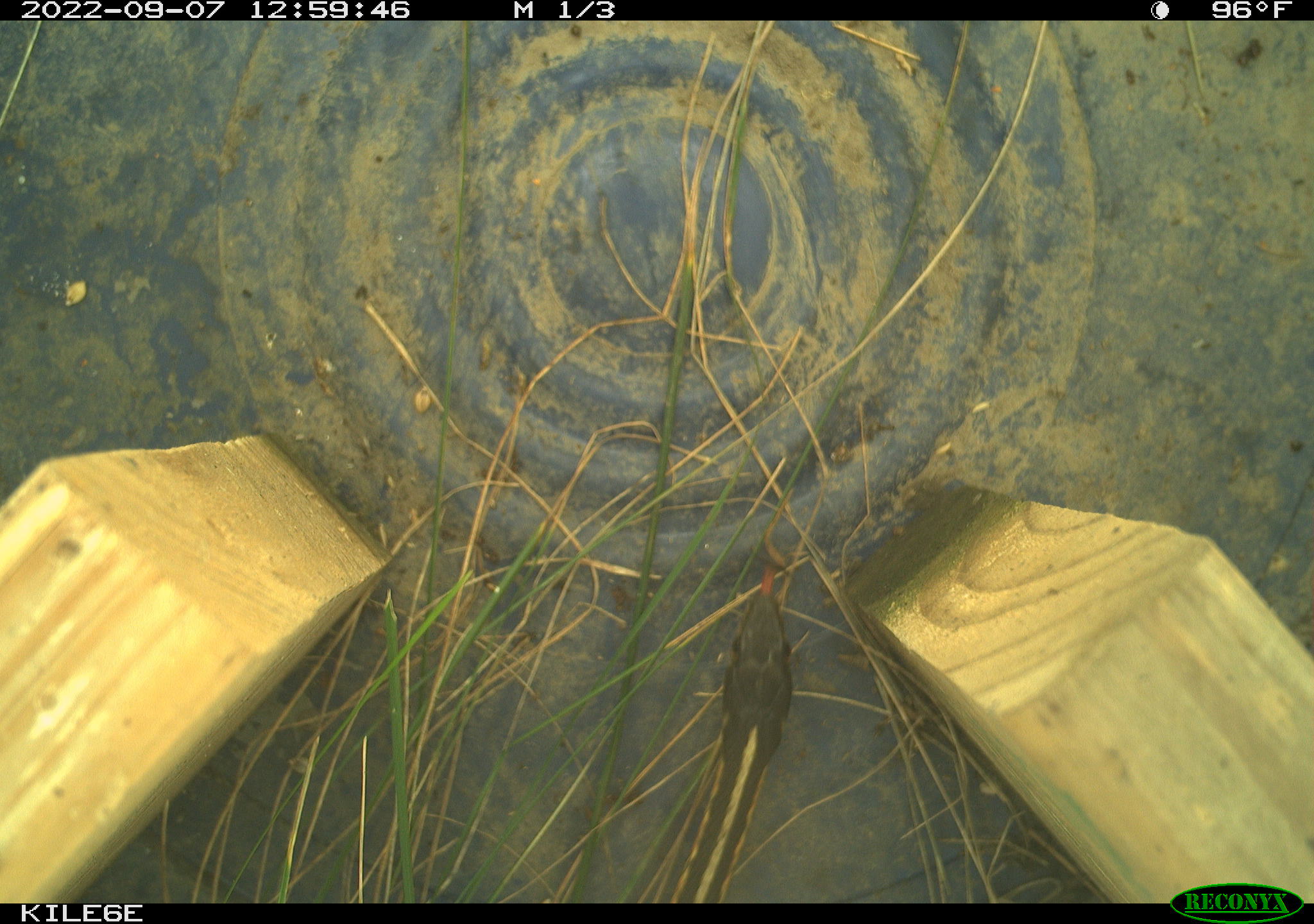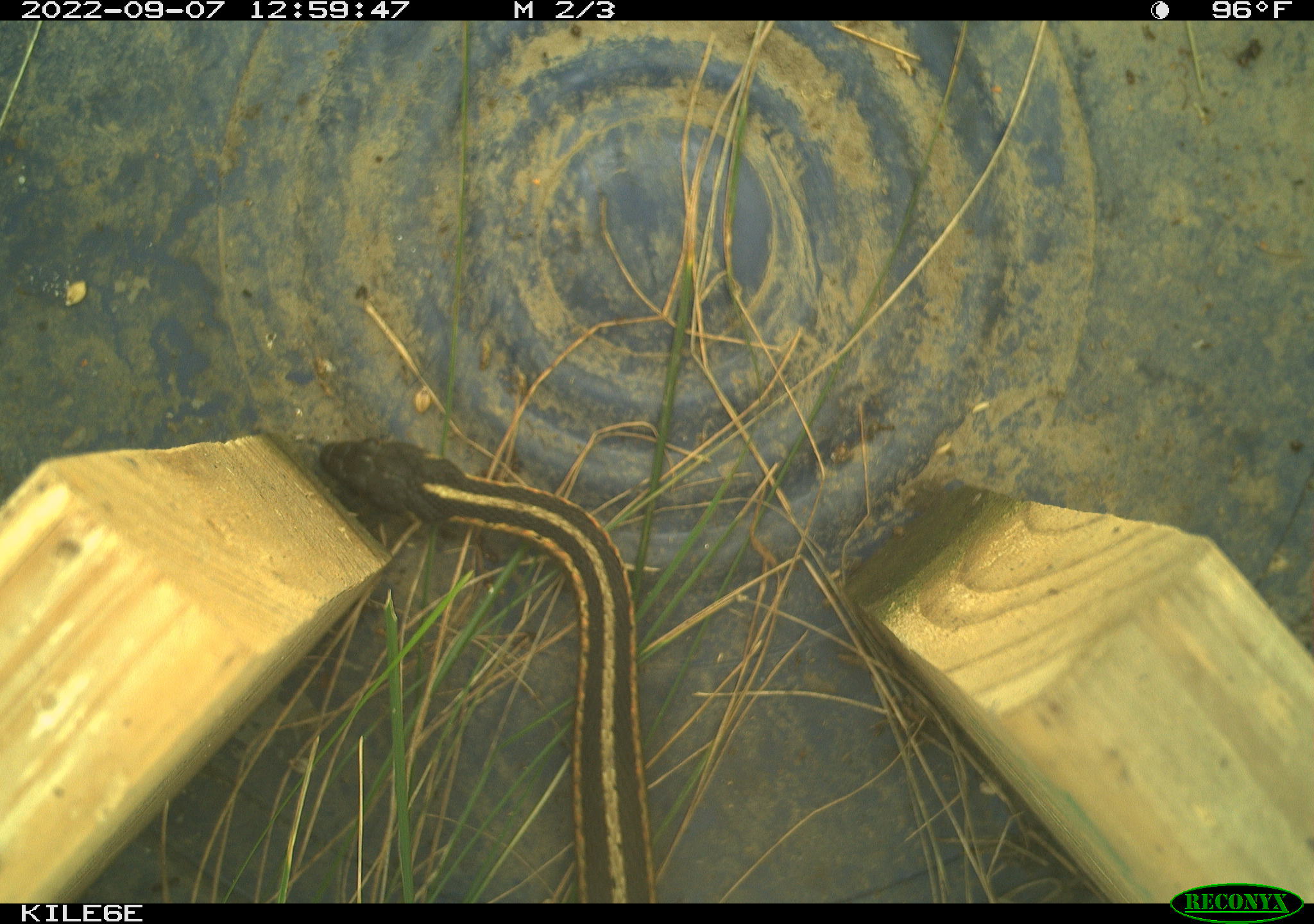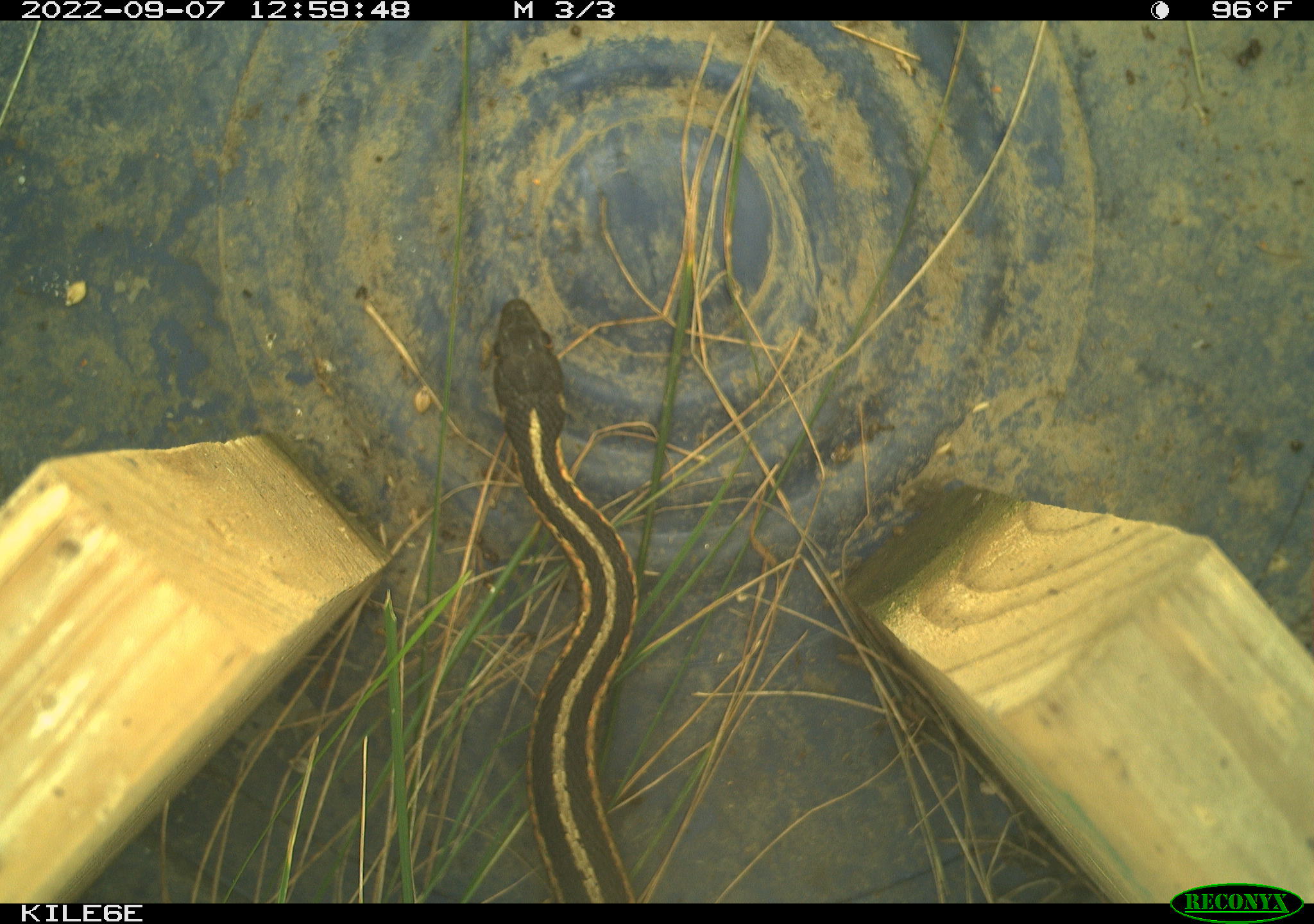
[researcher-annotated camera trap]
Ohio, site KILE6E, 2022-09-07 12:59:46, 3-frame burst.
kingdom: Animalia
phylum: Chordata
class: Reptilia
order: Squamata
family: Colubridae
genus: Thamnophis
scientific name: Thamnophis sirtalis sirtalis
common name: eastern gartersnake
Eastern gartersnake (Thamnophis sirtalis sirtalis).